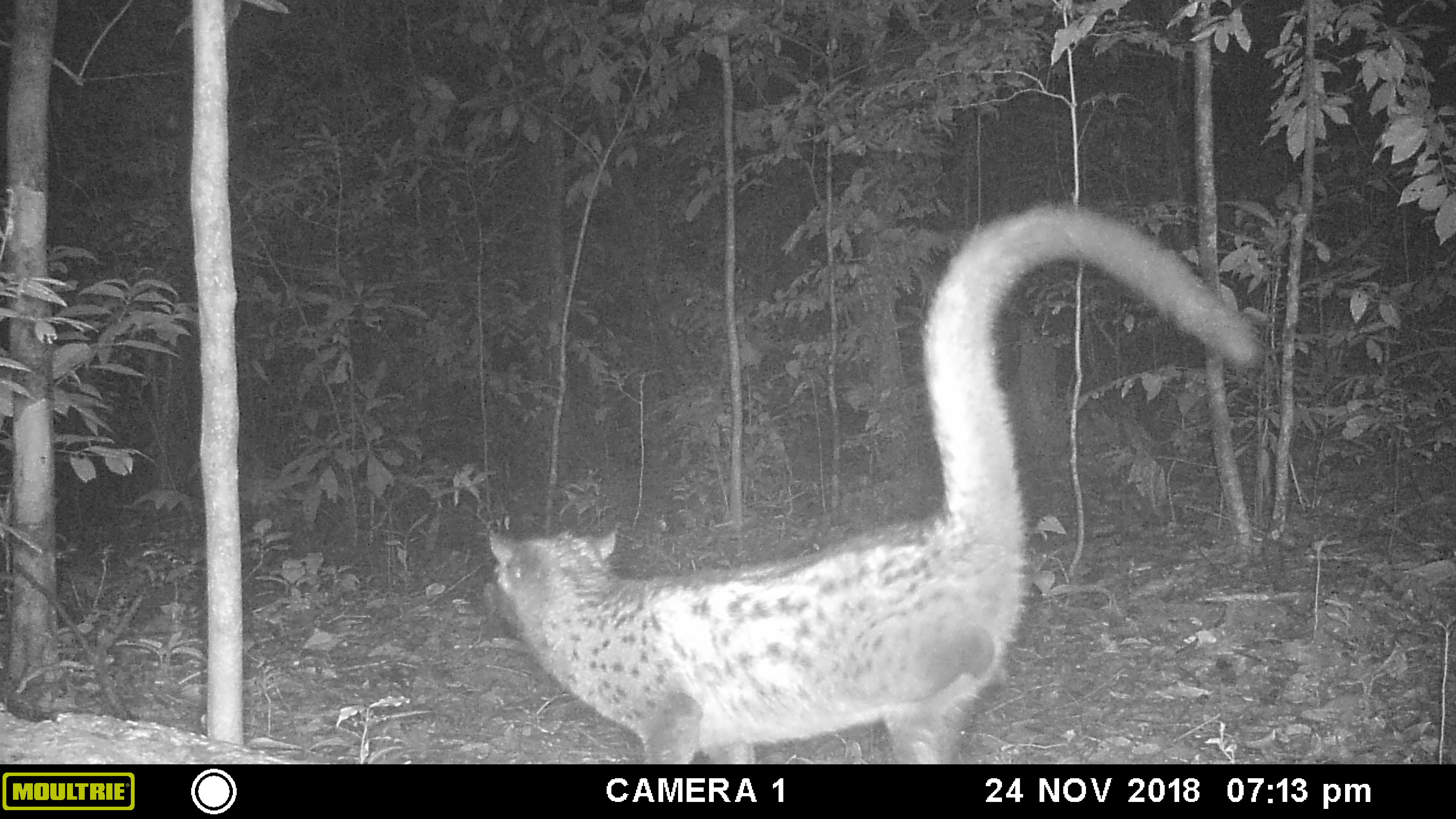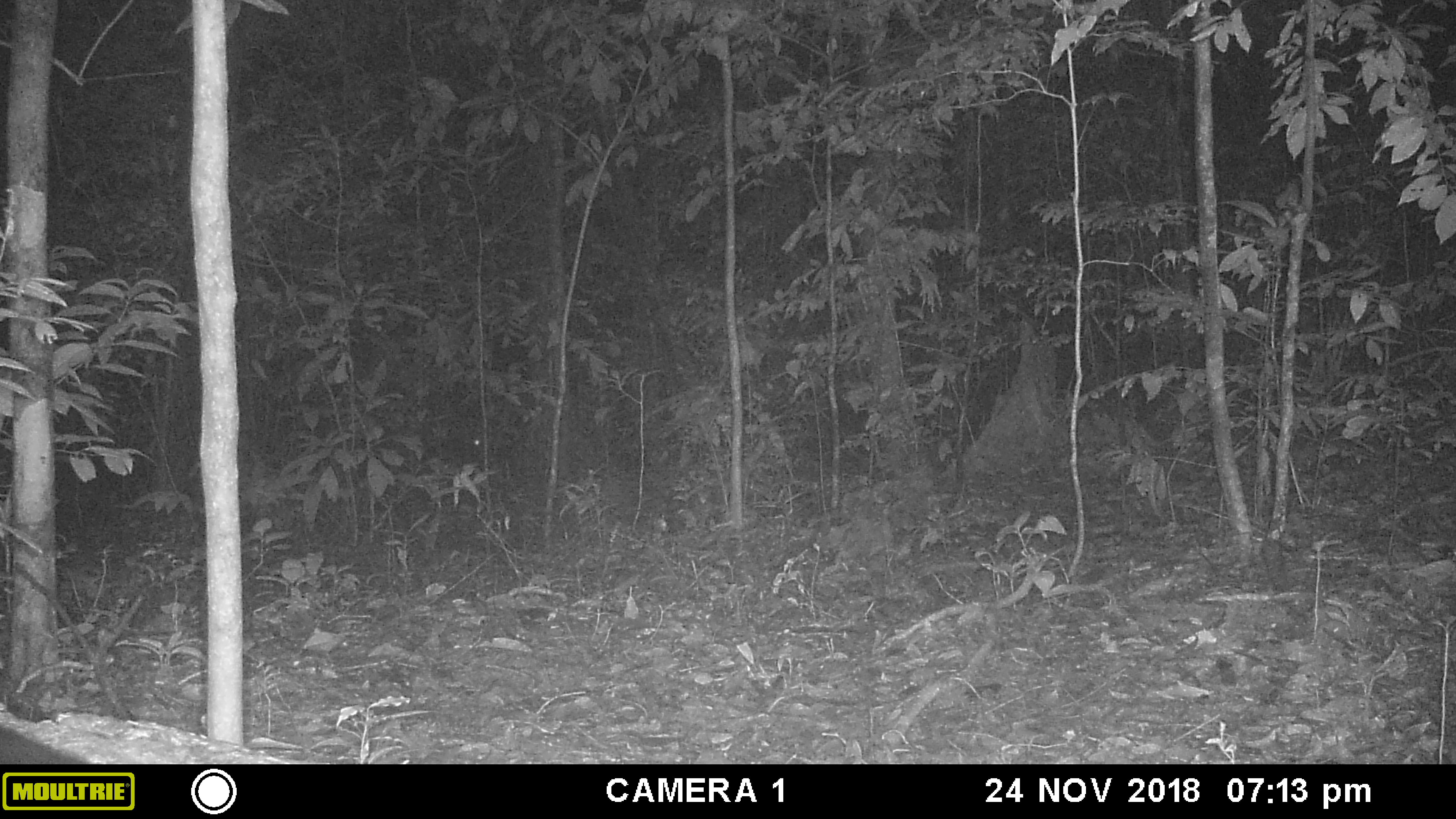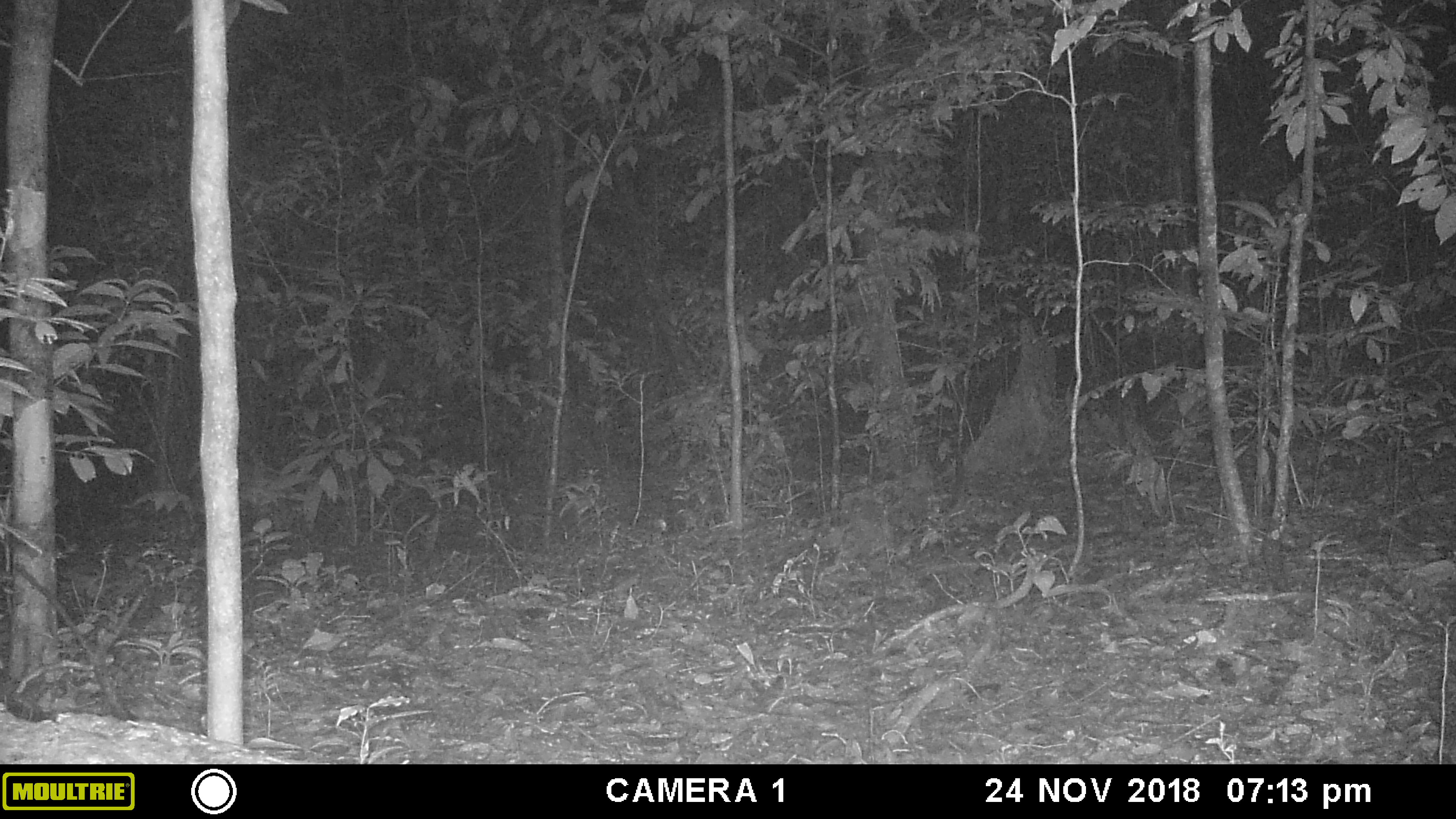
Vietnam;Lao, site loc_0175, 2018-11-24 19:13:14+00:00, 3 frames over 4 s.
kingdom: Animalia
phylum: Chordata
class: Mammalia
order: Carnivora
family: Viverridae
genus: Paradoxurus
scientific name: Paradoxurus hermaphroditus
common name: common palm civet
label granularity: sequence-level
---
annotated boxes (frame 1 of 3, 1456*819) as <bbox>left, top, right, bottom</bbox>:
common palm civet: <bbox>487, 201, 1260, 763</bbox>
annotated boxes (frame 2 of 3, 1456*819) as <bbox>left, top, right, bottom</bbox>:
common palm civet: <bbox>0, 724, 90, 764</bbox>